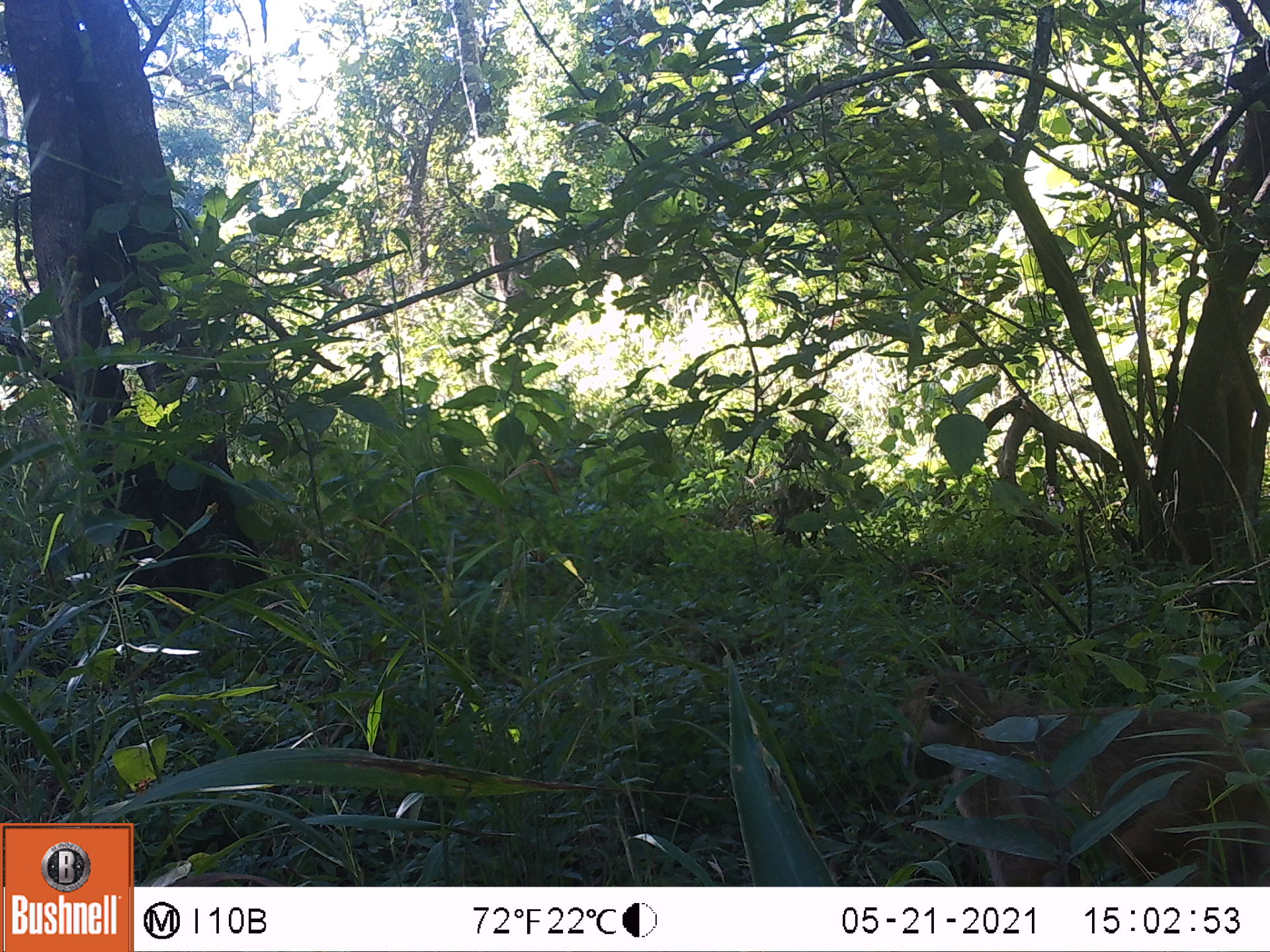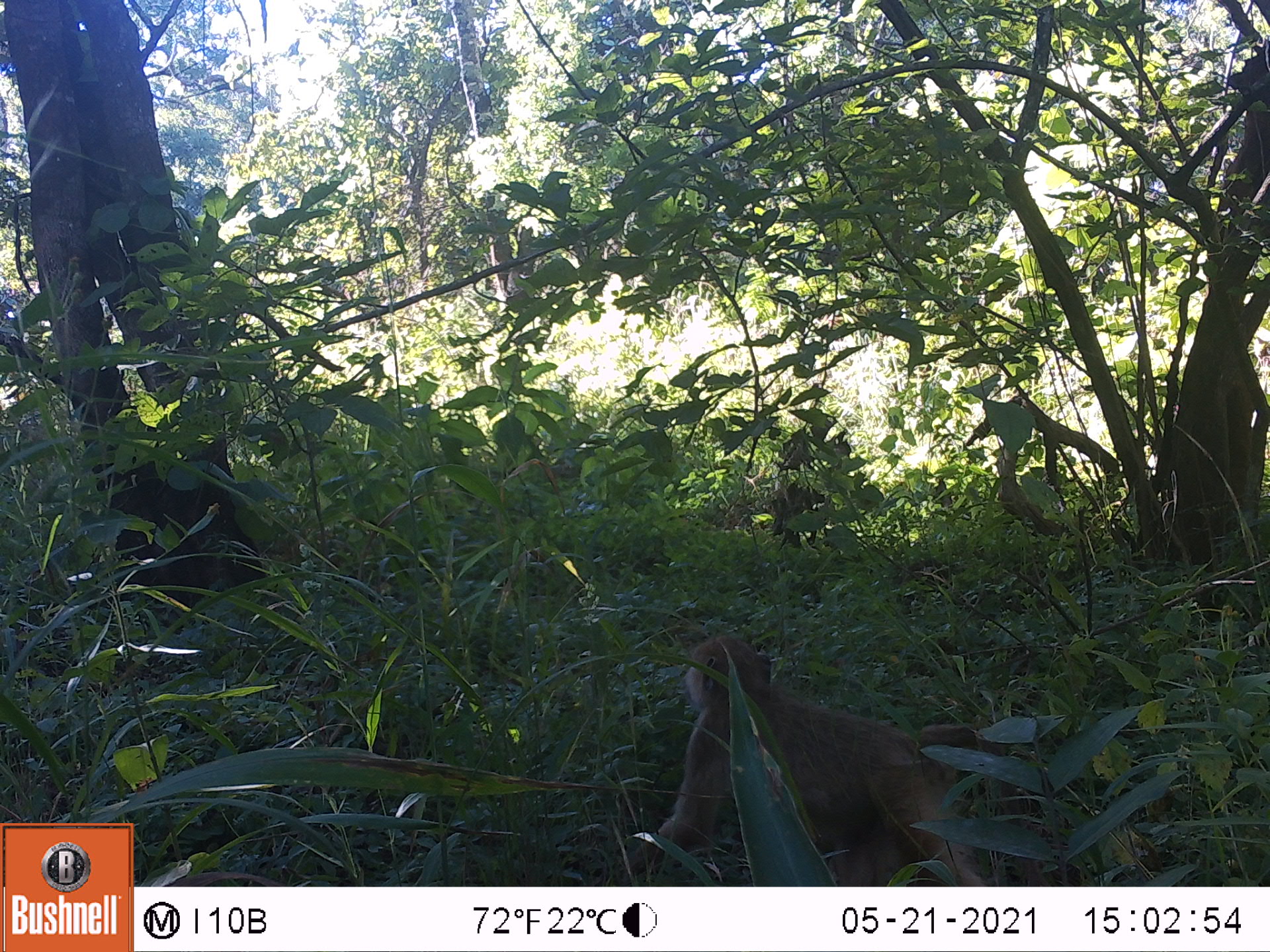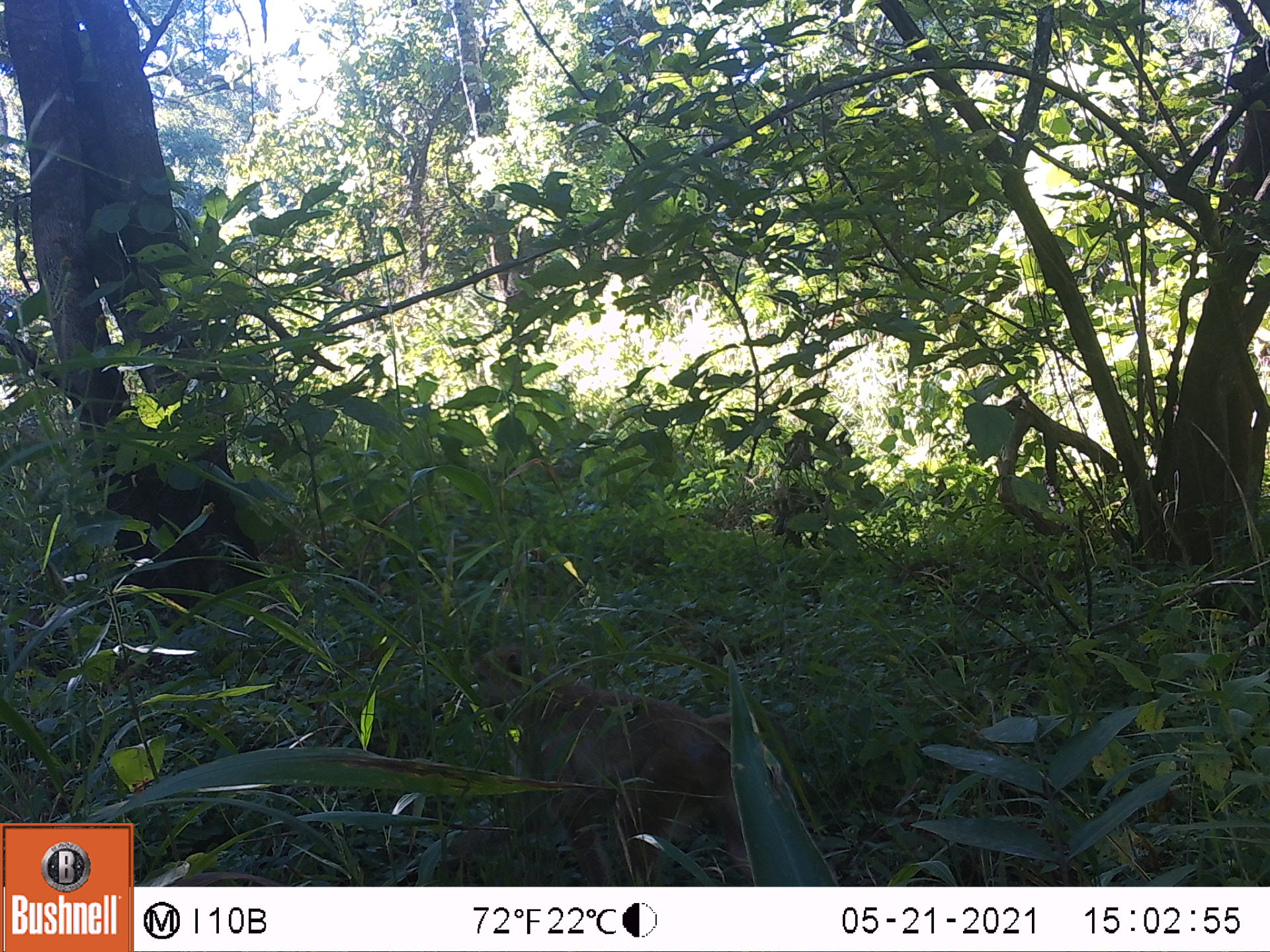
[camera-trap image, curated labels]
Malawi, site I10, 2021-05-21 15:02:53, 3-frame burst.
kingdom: Animalia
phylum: Chordata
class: Mammalia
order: Primates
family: Cercopithecidae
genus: Papio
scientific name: Papio cynocephalus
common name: yellow baboon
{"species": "yellow baboon (Papio cynocephalus)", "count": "1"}